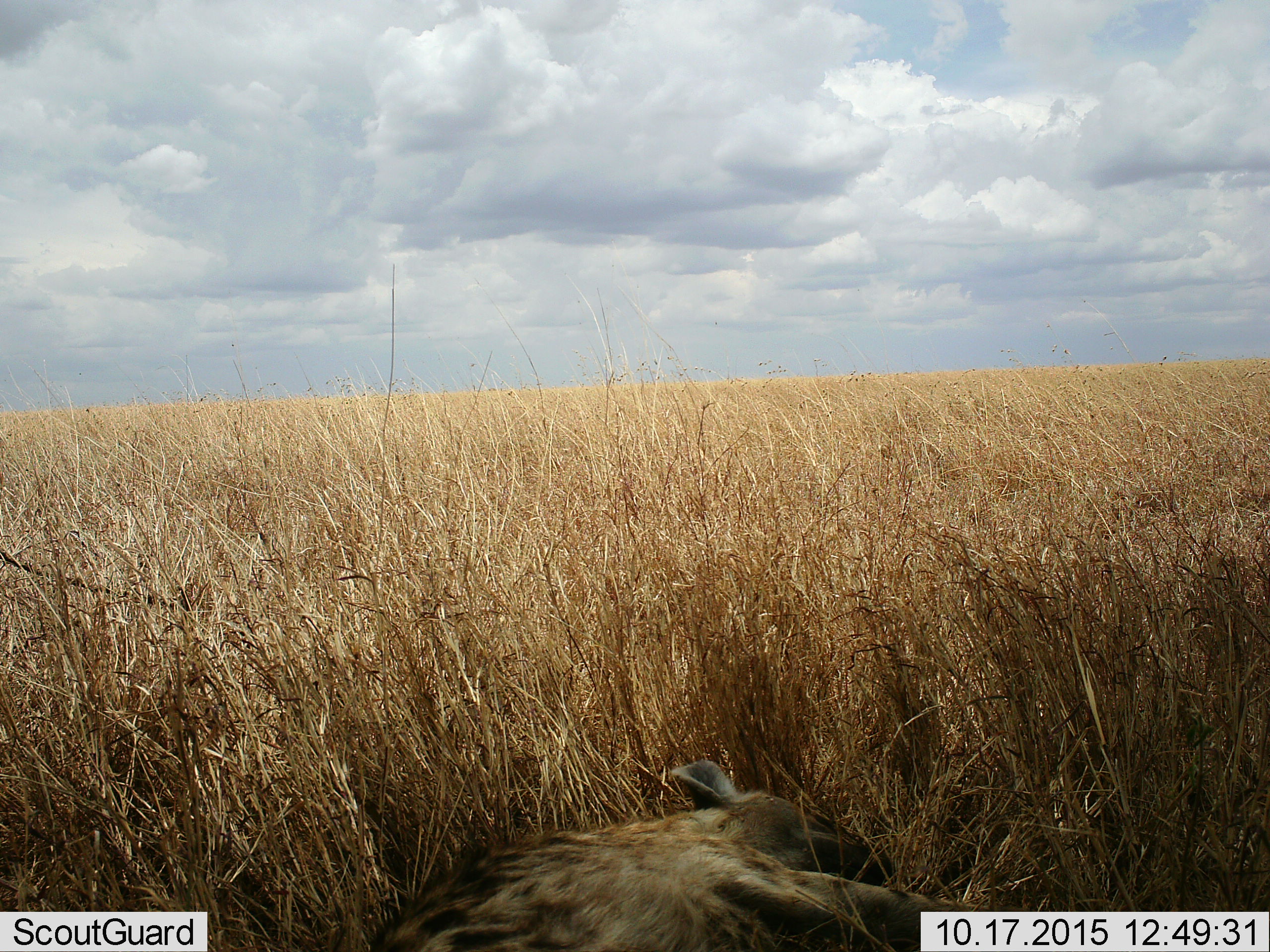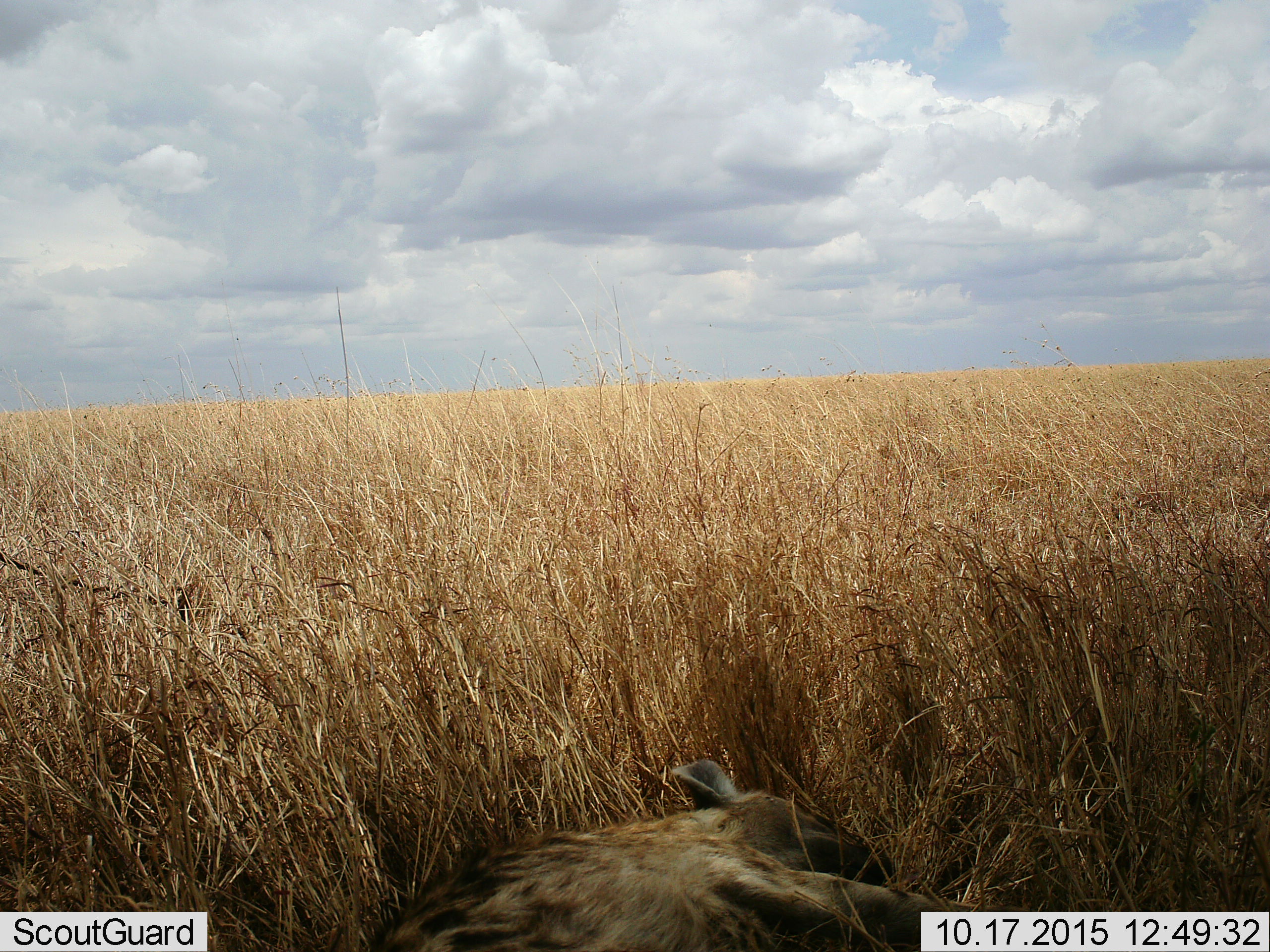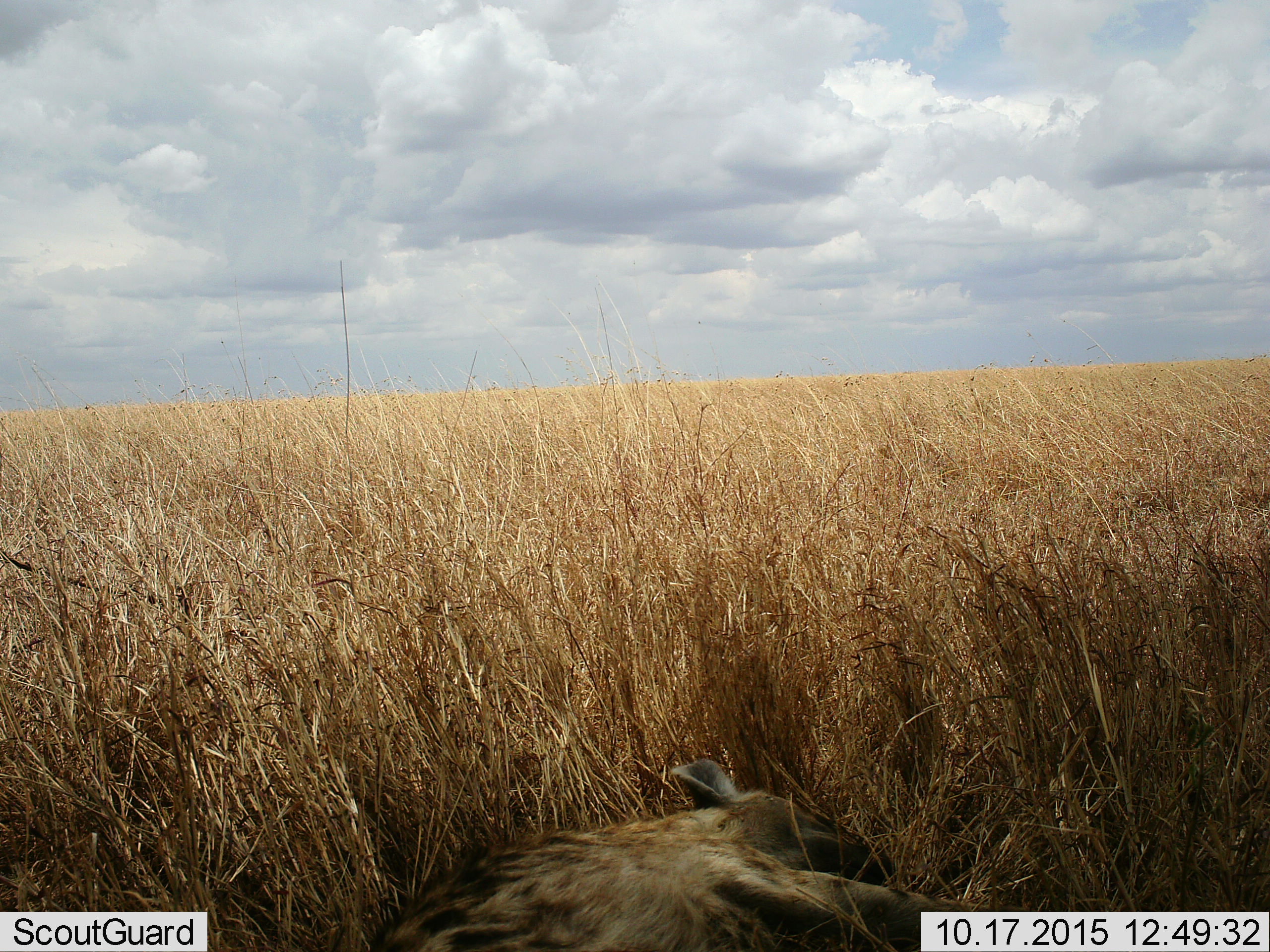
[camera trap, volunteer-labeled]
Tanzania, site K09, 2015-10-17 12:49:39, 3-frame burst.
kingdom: Animalia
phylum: Chordata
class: Mammalia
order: Carnivora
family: Hyaenidae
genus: Crocuta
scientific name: Crocuta crocuta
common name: spotted hyena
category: hyenaspotted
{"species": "hyenaspotted (spotted hyena) (Crocuta crocuta)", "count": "1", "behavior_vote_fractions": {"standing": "0%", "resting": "100%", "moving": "0%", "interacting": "0%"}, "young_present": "12%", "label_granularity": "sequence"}